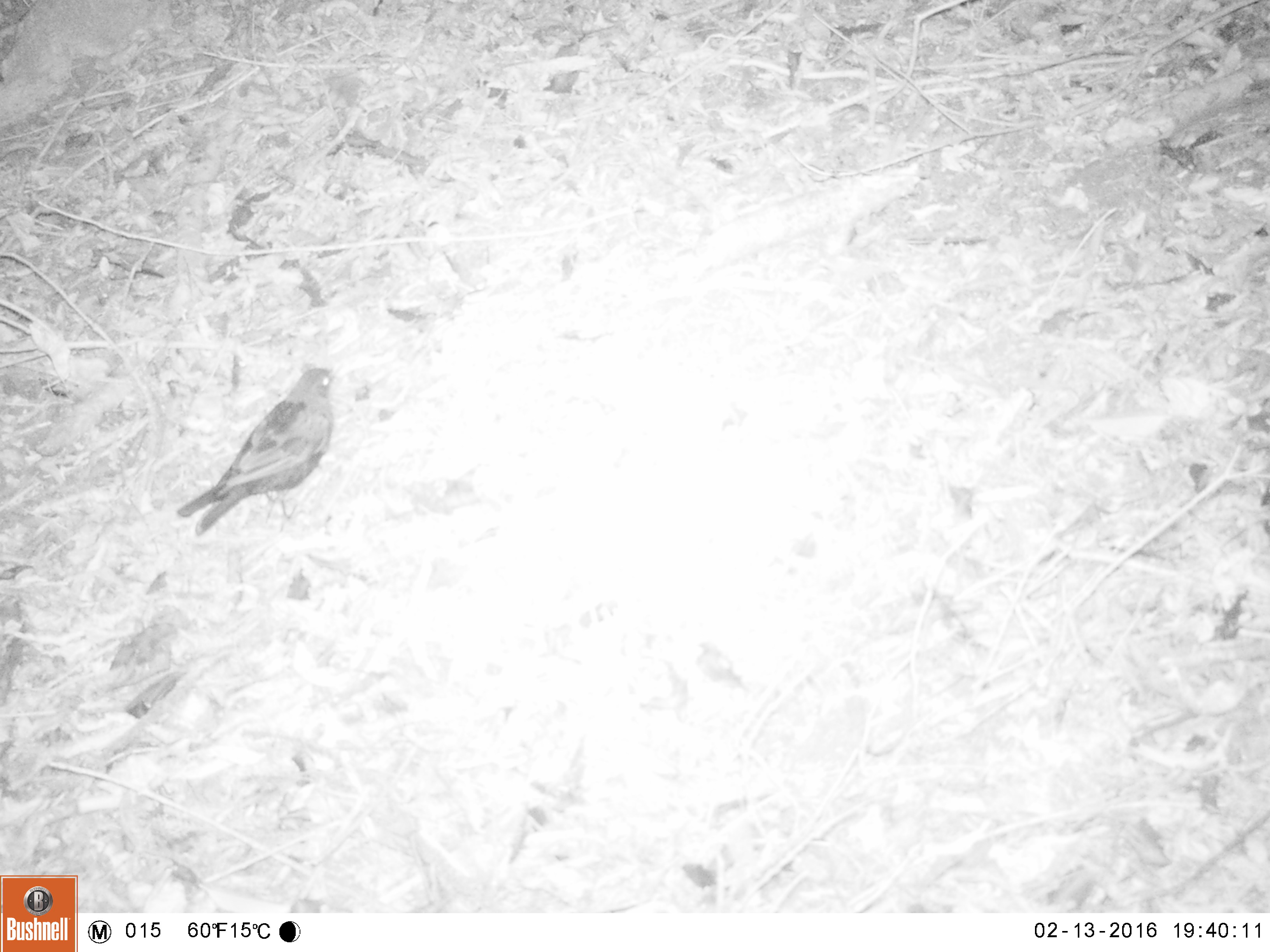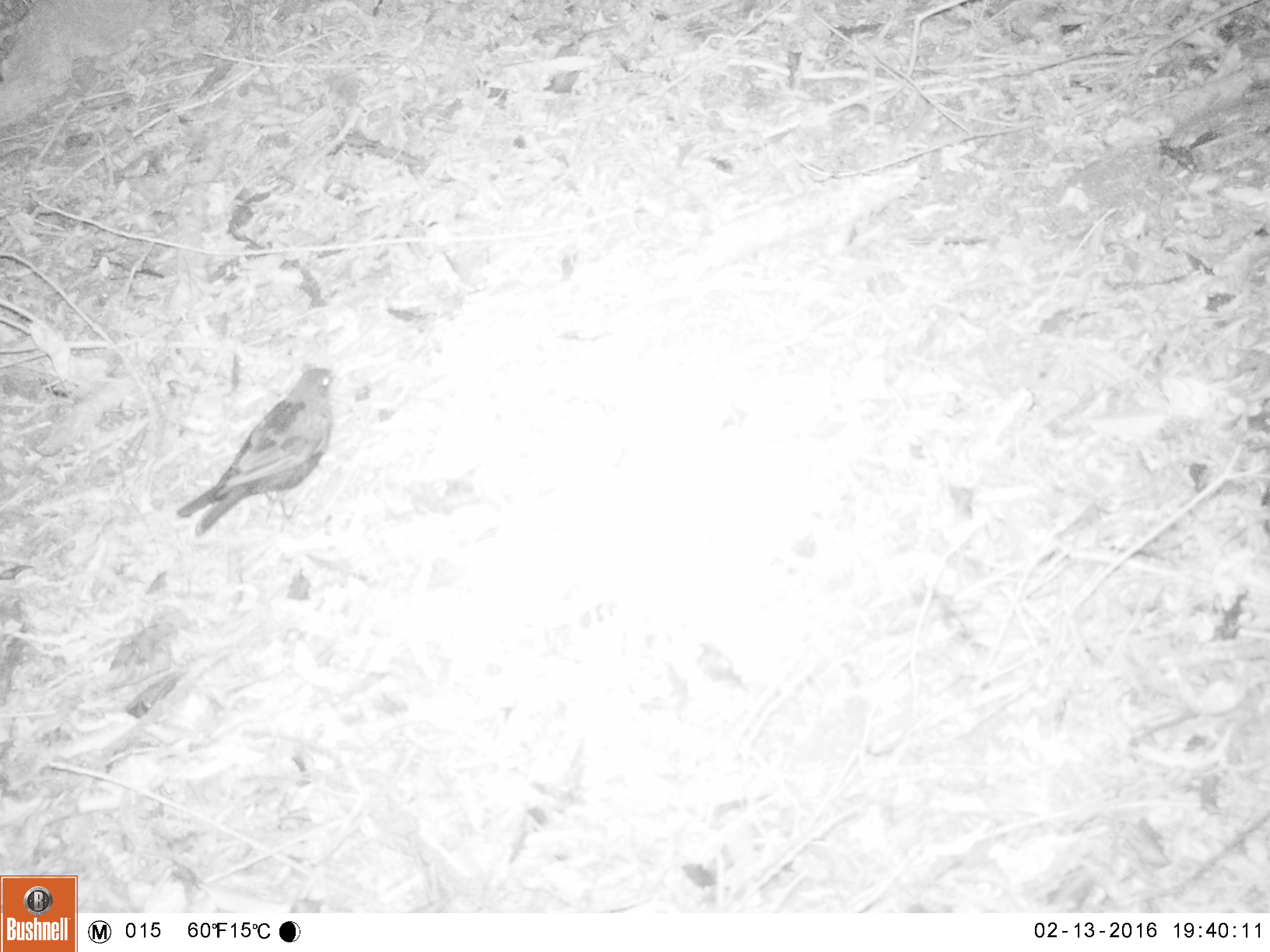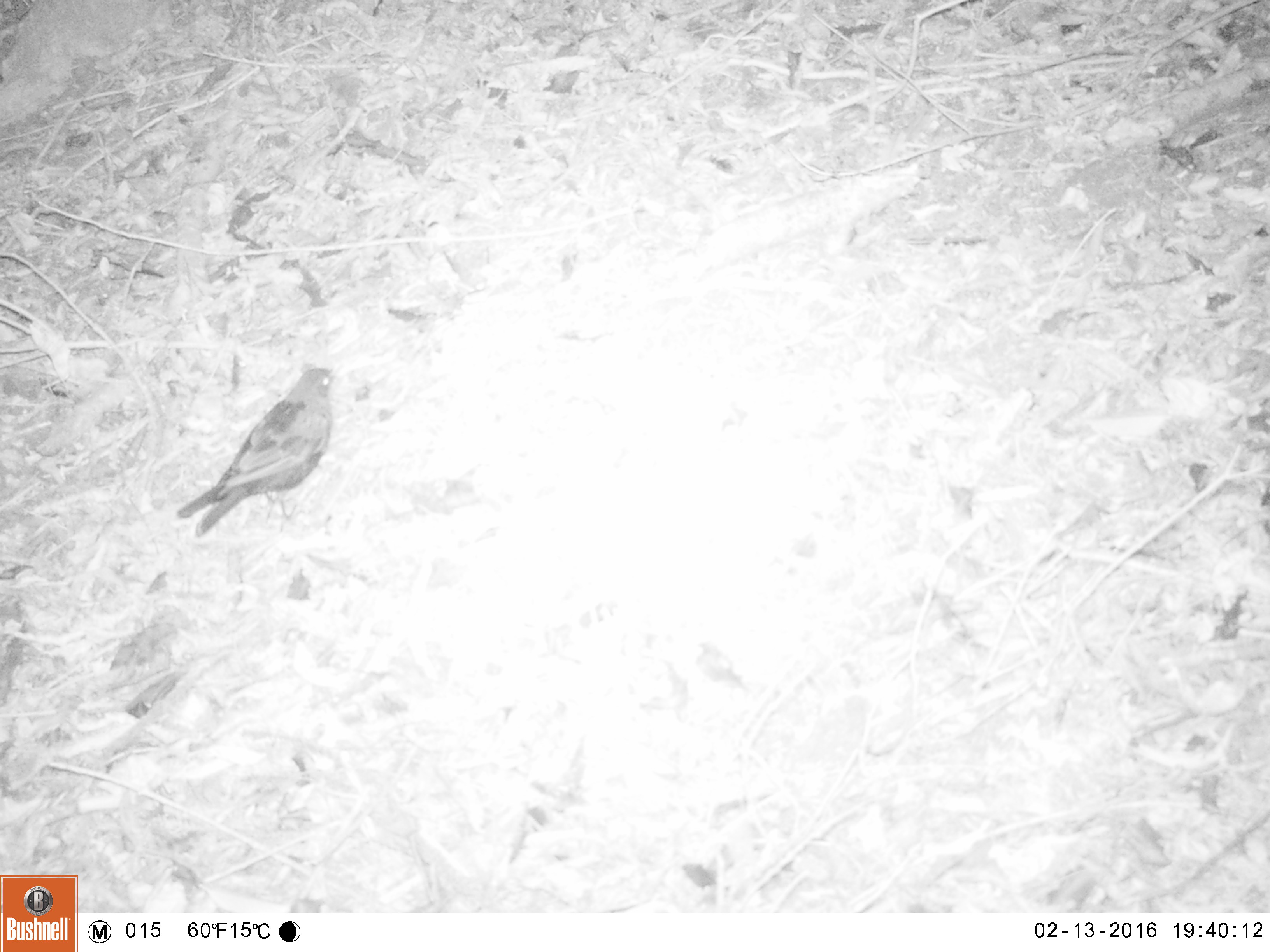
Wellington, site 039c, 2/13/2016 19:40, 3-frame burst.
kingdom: Animalia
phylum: Chordata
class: Aves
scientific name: Aves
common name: bird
Bird (Aves).